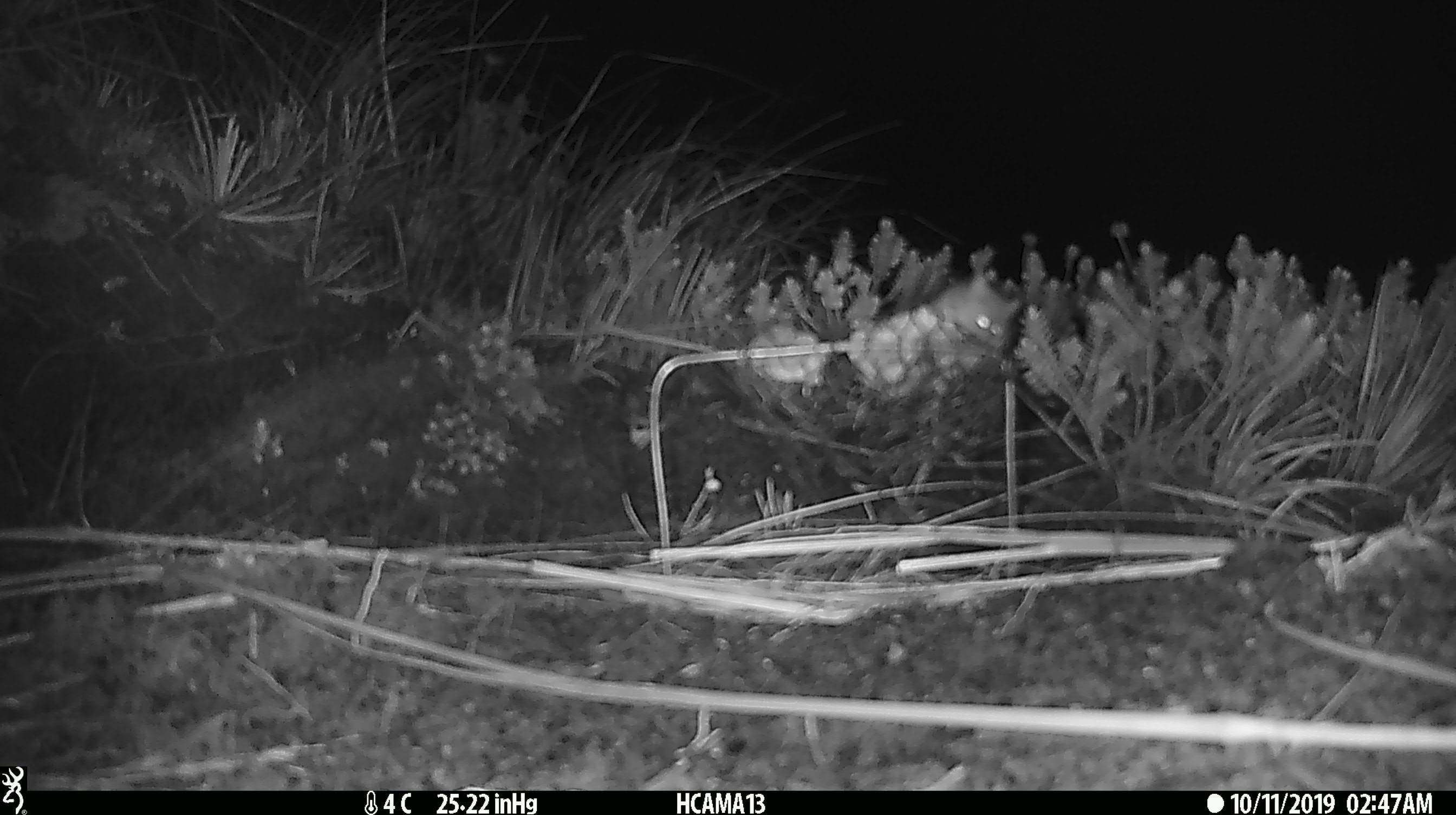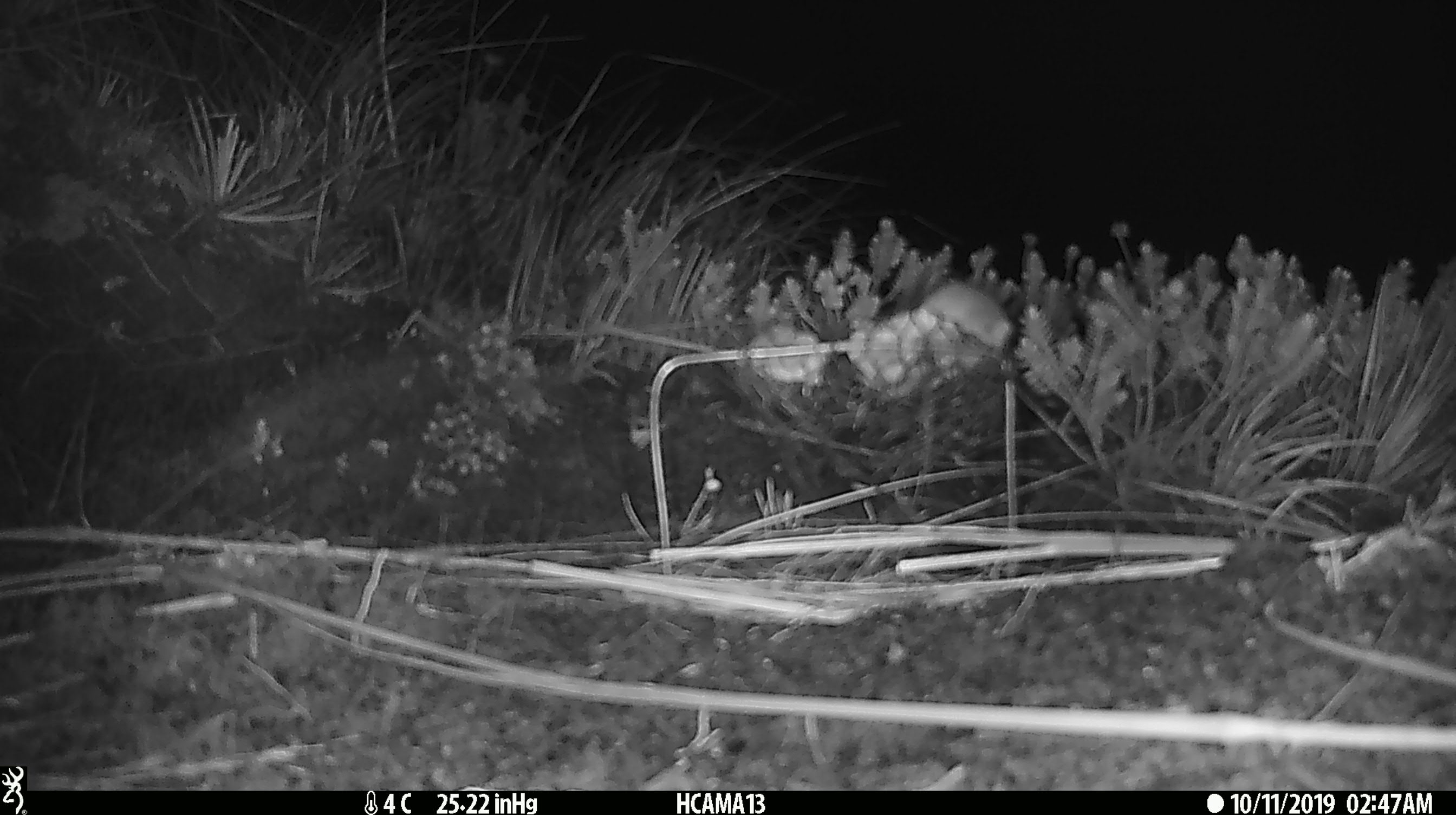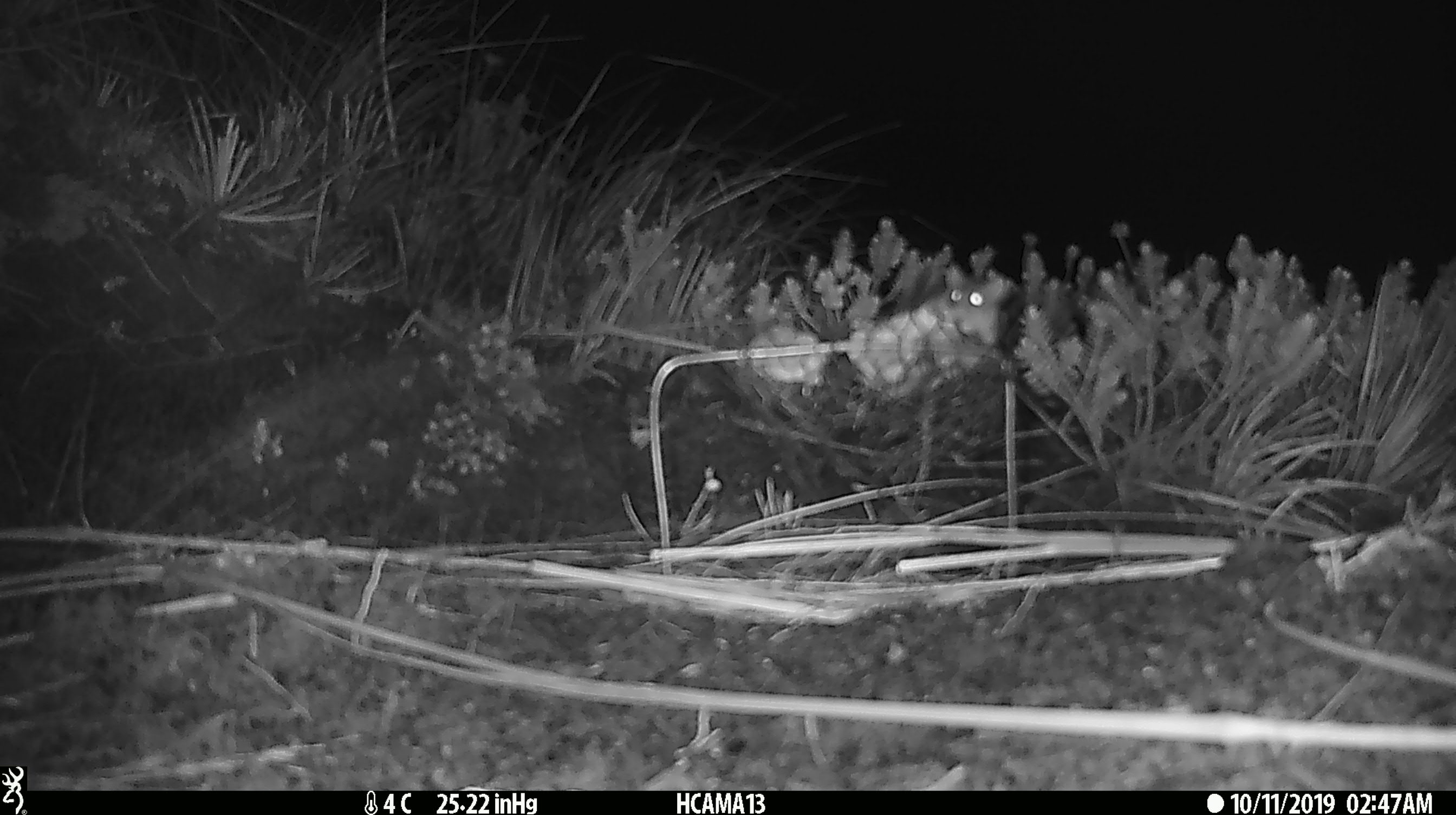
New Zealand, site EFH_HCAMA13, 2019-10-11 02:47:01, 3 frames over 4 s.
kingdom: Animalia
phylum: Chordata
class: Mammalia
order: Rodentia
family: Muridae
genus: Mus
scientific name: Mus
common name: mouse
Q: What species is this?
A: Mouse (Mus).